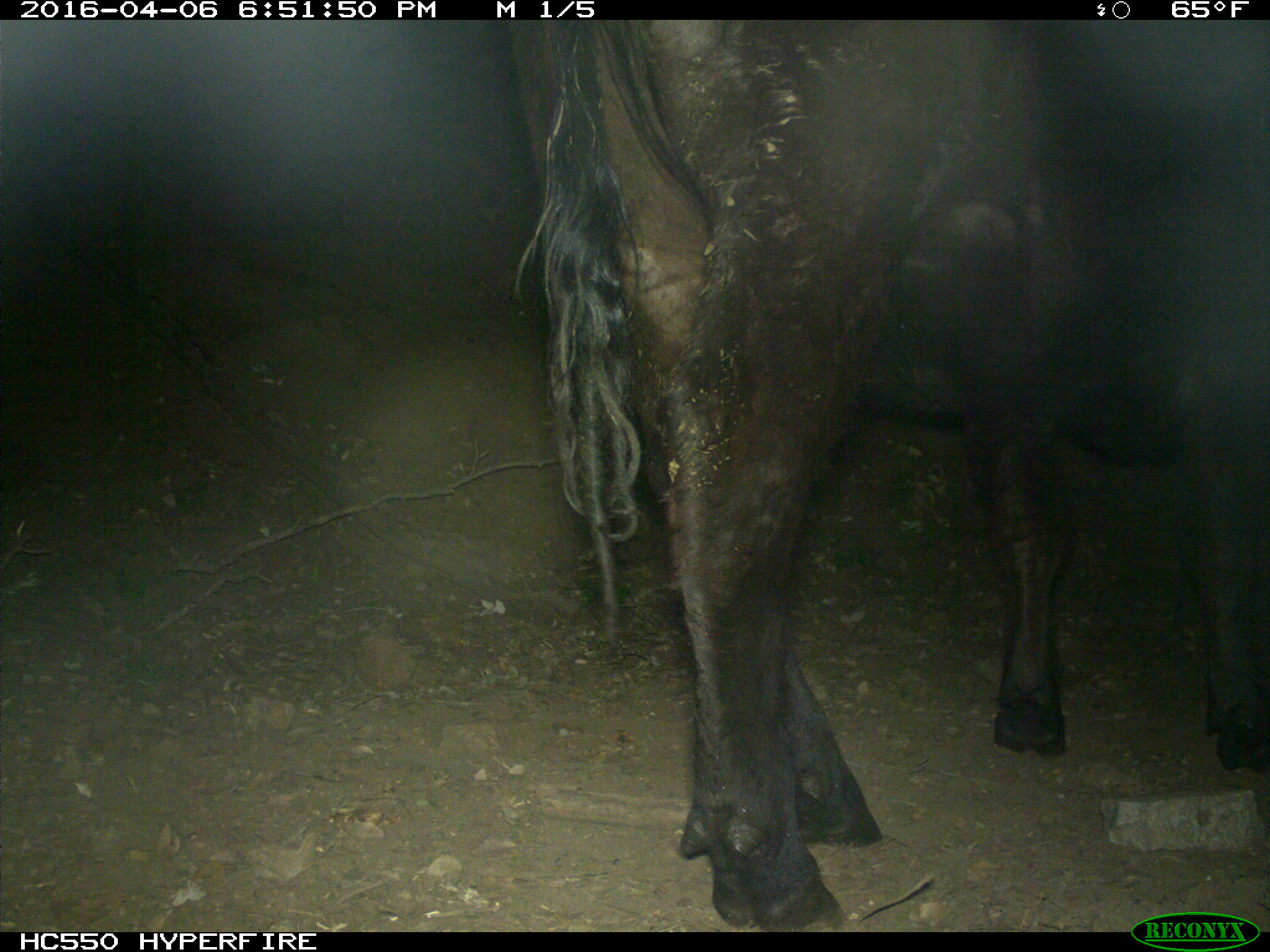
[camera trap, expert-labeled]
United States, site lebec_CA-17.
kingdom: Animalia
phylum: Chordata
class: Mammalia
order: Artiodactyla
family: Bovidae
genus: Bos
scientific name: Bos taurus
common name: domestic cow